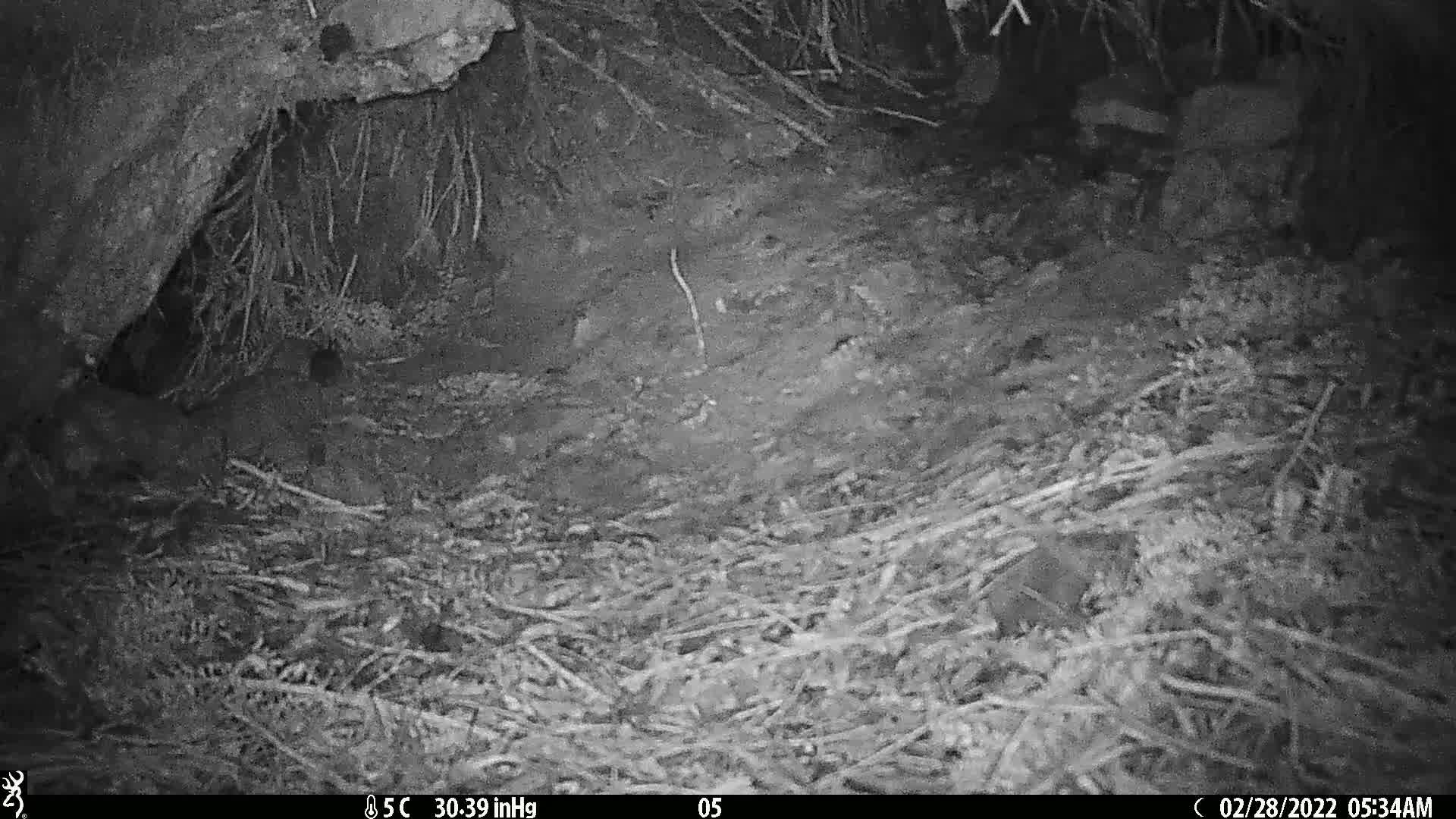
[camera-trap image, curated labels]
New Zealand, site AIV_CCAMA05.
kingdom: Animalia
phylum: Chordata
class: Mammalia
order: Rodentia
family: Muridae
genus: Mus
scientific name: Mus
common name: mouse